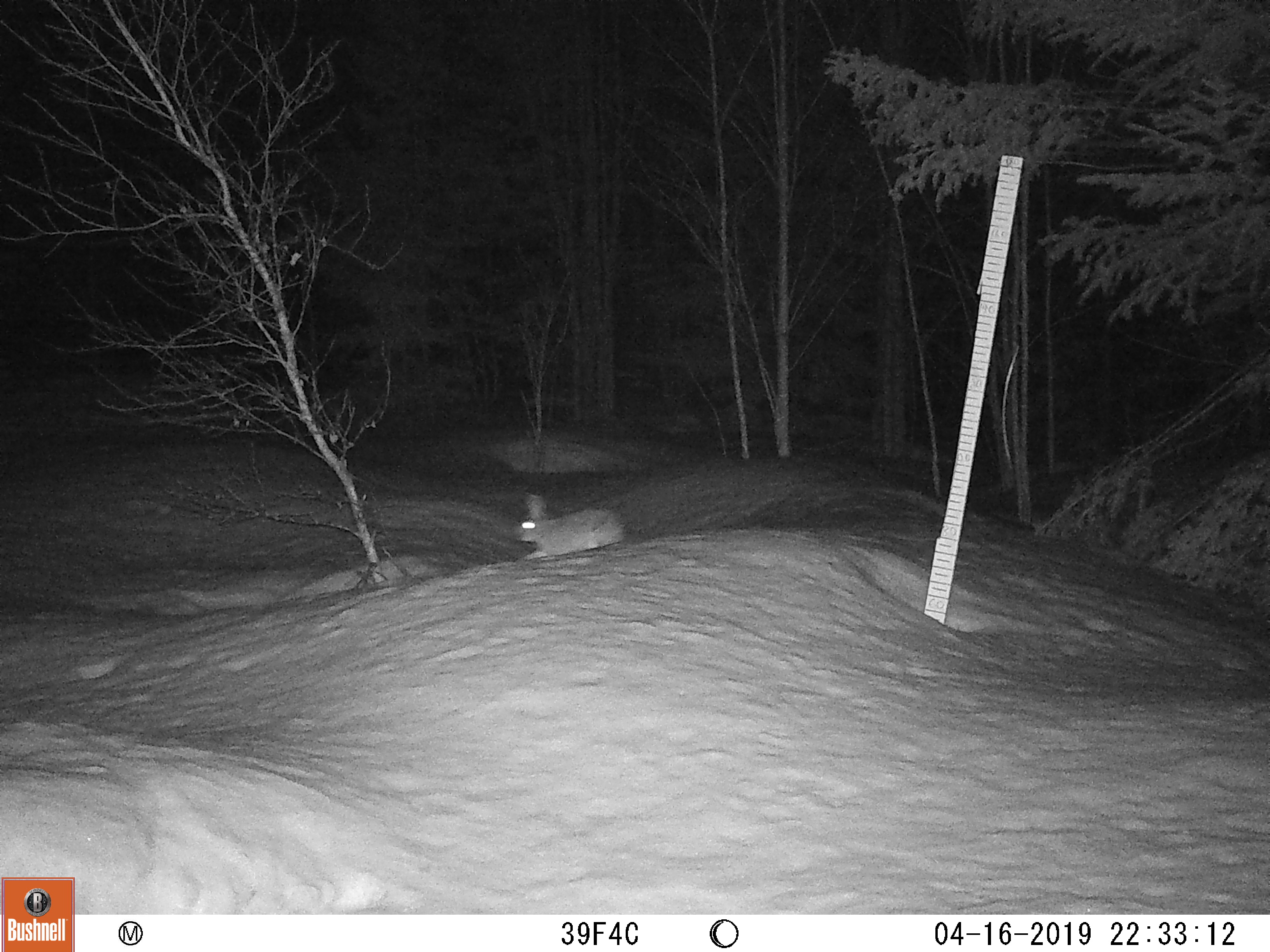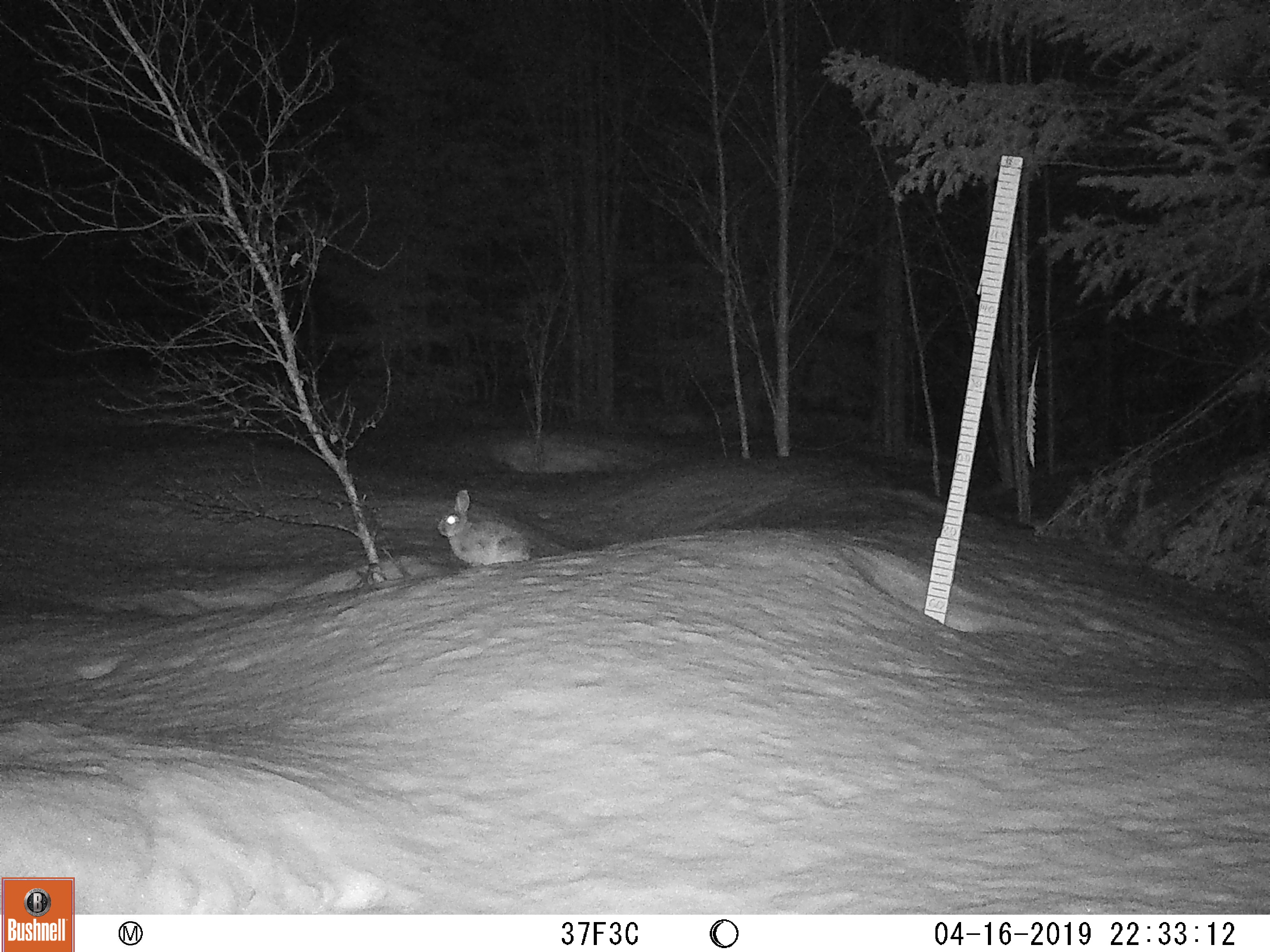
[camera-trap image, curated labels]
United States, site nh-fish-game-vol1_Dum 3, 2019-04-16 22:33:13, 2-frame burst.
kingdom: Animalia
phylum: Chordata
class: Mammalia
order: Lagomorpha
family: Leporidae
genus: Lepus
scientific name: Lepus americanus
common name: snowshoe hare